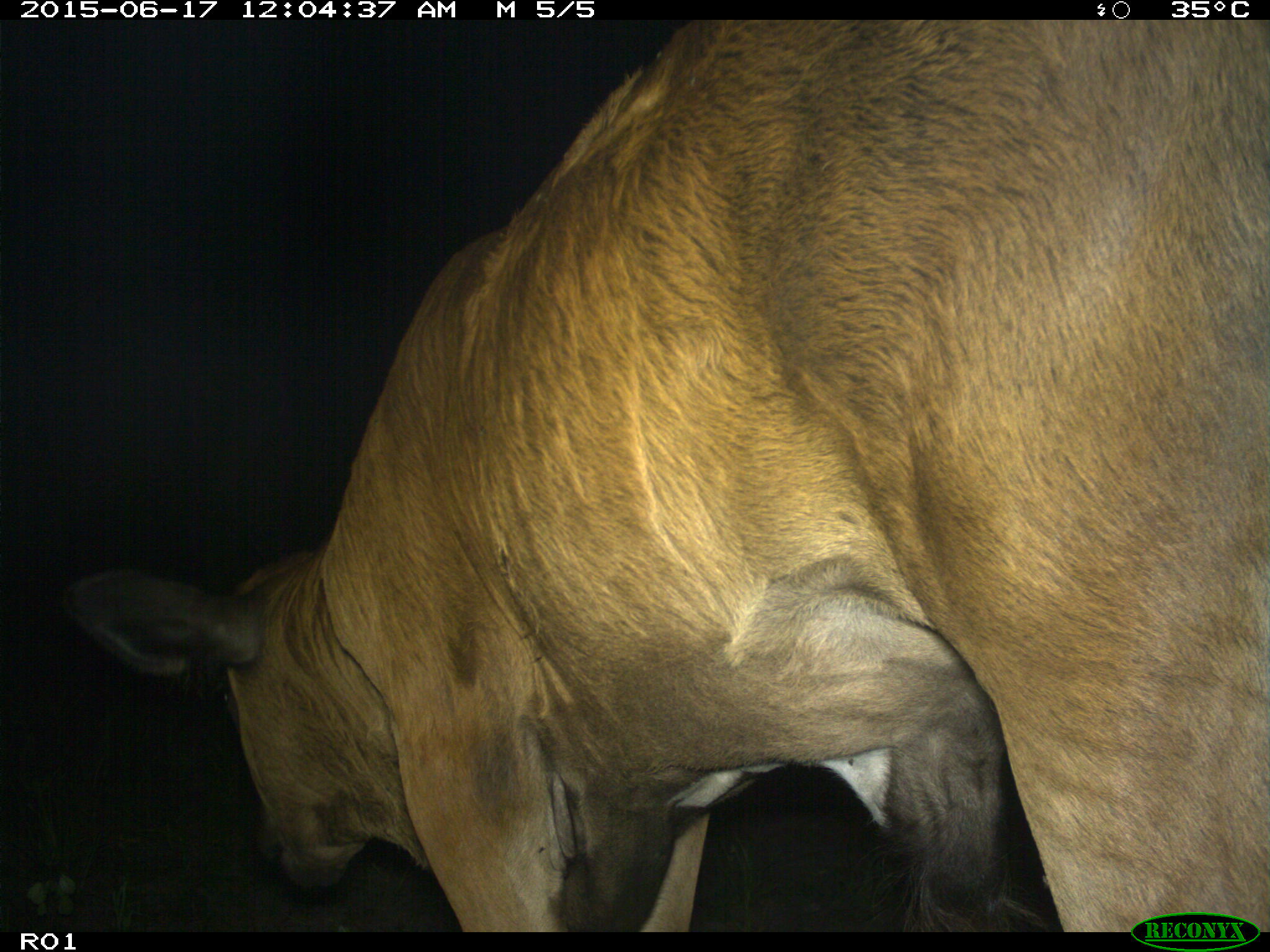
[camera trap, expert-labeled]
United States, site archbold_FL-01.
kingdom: Animalia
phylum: Chordata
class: Mammalia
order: Artiodactyla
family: Bovidae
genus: Bos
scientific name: Bos taurus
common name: domestic cow